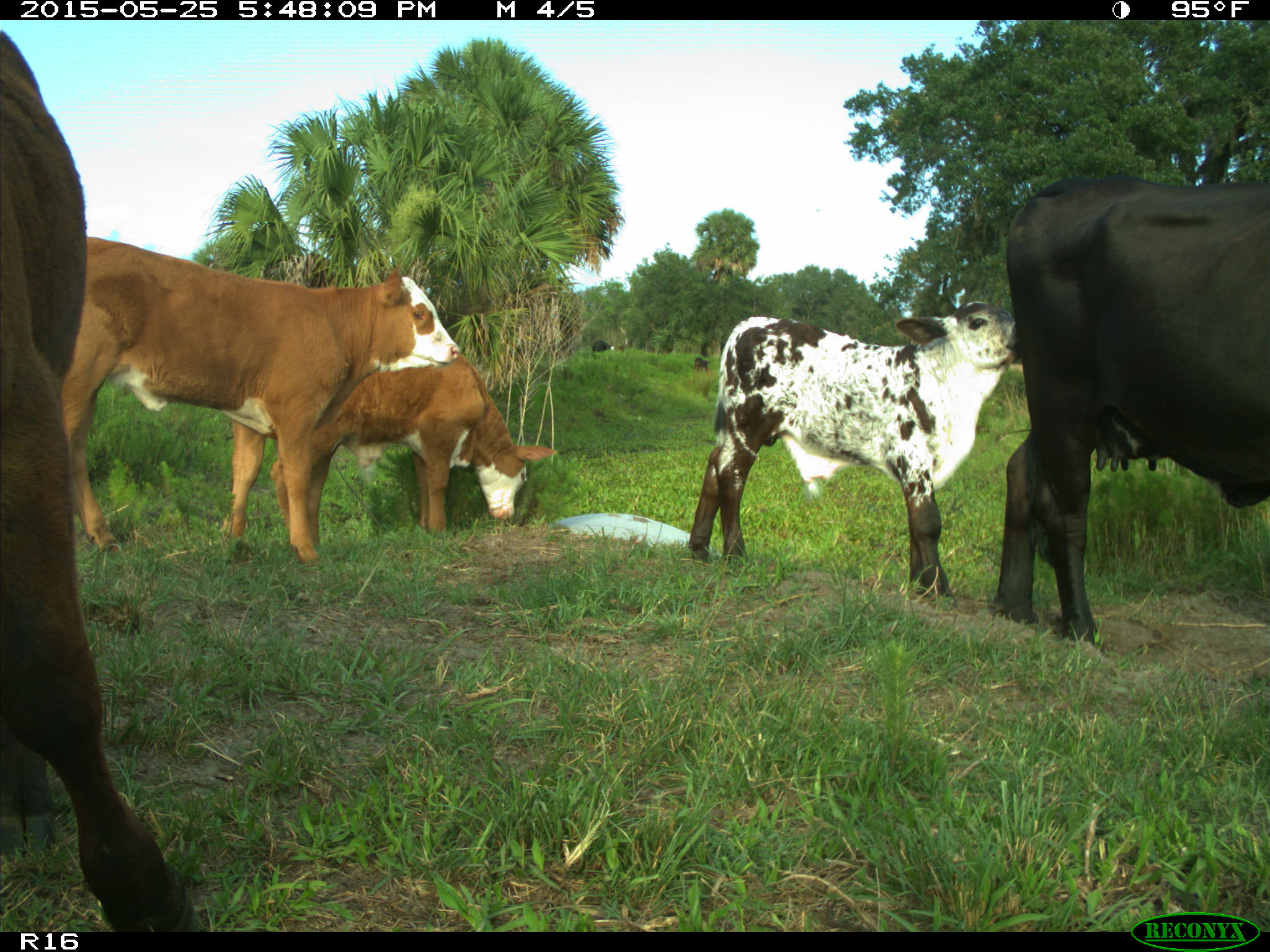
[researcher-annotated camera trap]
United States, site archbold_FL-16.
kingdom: Animalia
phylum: Chordata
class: Mammalia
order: Artiodactyla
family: Bovidae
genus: Bos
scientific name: Bos taurus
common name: domestic cow